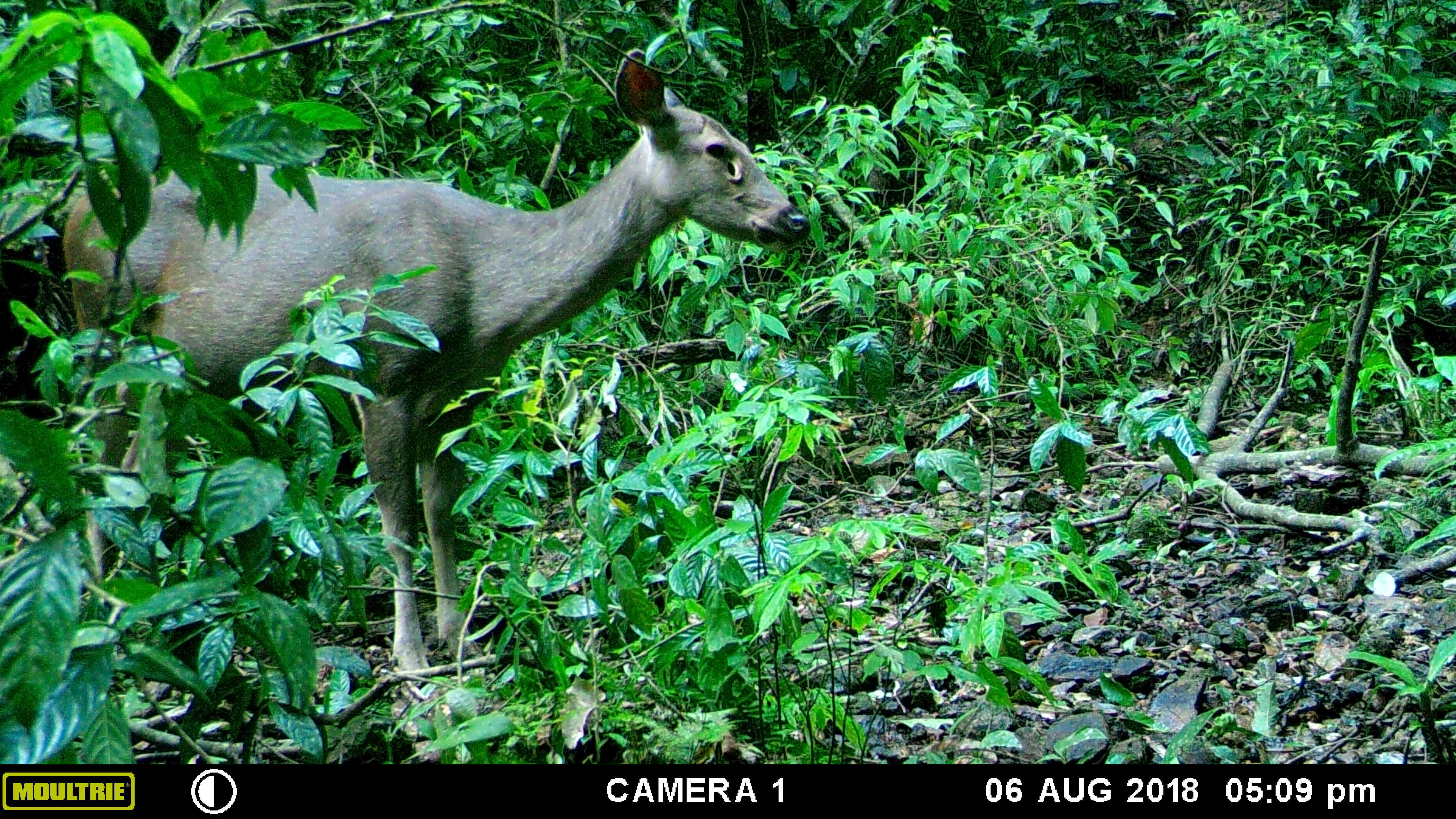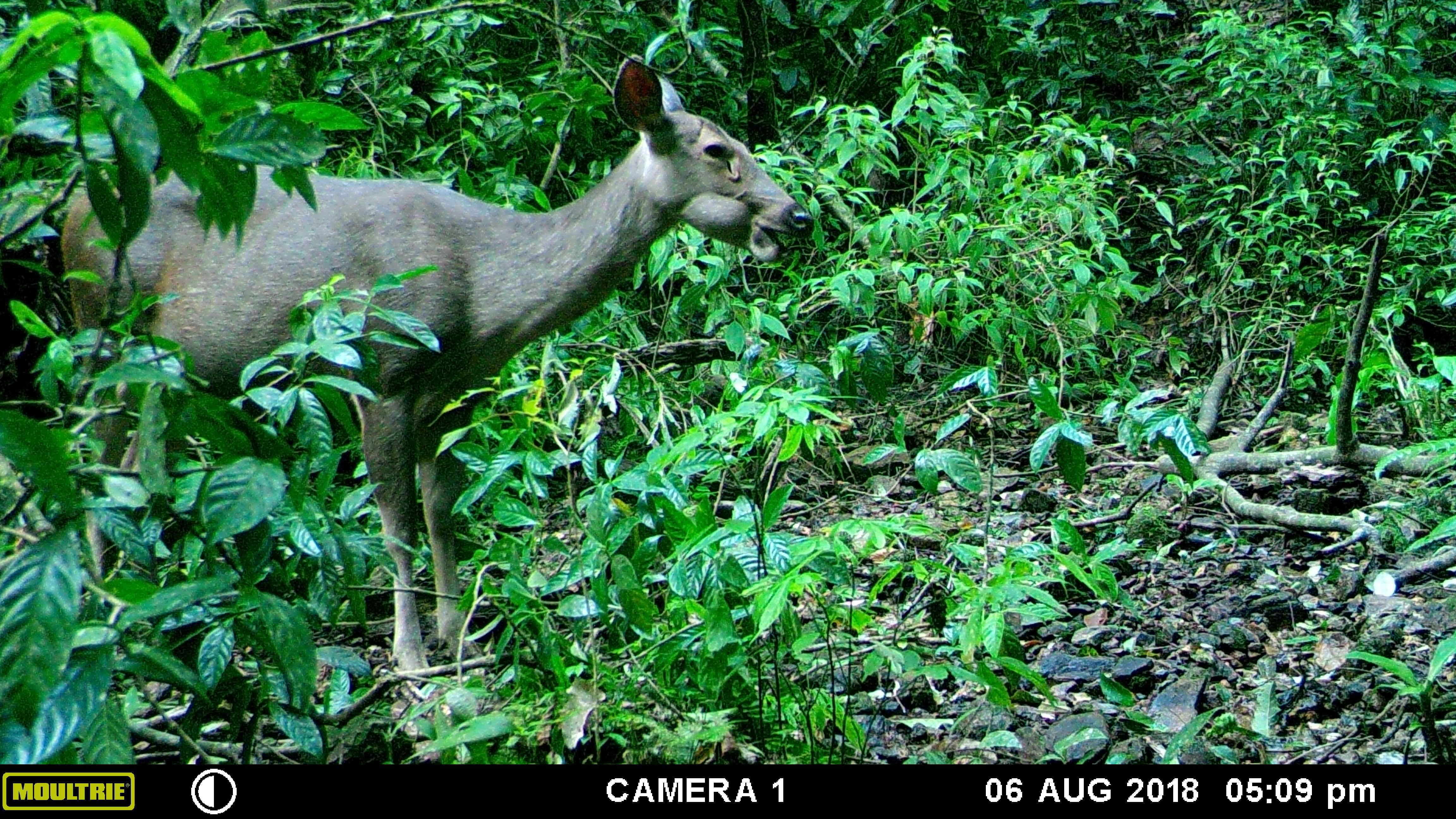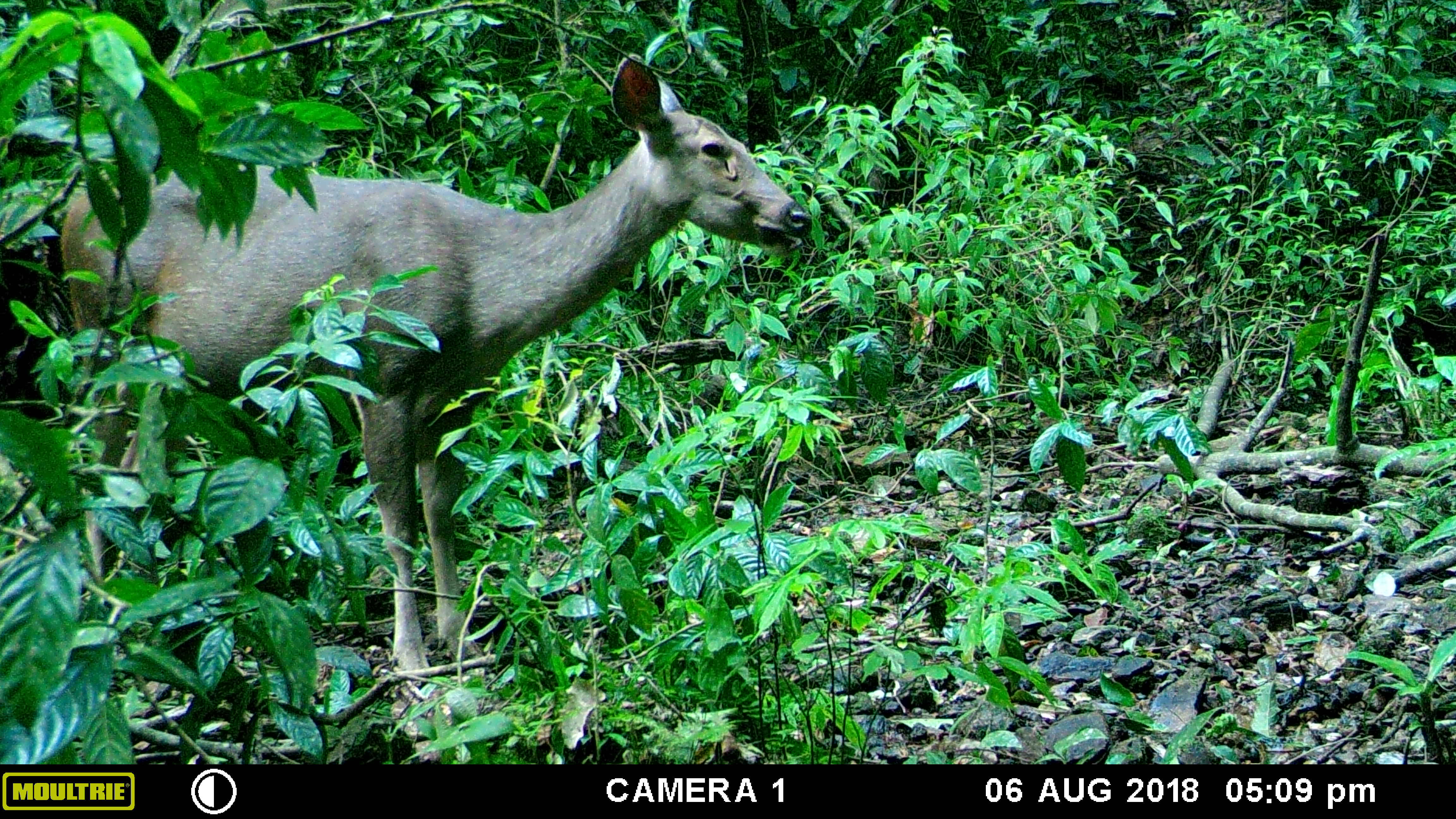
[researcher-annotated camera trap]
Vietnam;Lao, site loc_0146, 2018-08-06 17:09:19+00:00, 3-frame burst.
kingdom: Animalia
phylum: Chordata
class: Mammalia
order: Artiodactyla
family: Cervidae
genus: Rusa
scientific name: Rusa unicolor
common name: sambar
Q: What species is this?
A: Sambar (Rusa unicolor).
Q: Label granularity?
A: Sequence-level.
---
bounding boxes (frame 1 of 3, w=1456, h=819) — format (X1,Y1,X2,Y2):
sambar: (56,46,813,671)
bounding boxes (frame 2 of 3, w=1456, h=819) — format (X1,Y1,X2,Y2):
sambar: (59,52,815,669)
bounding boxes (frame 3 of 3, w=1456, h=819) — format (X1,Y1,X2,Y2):
sambar: (60,51,811,672)